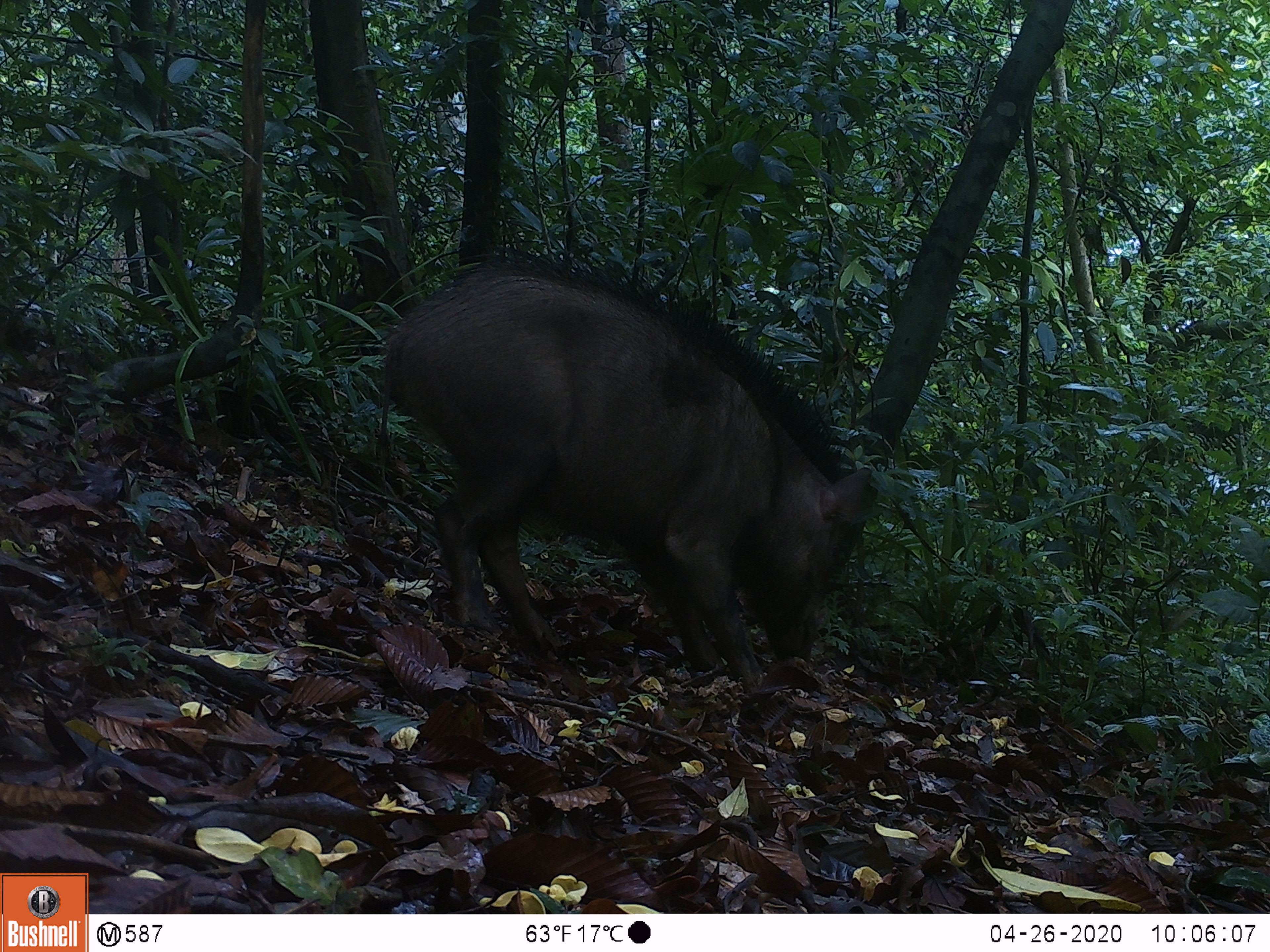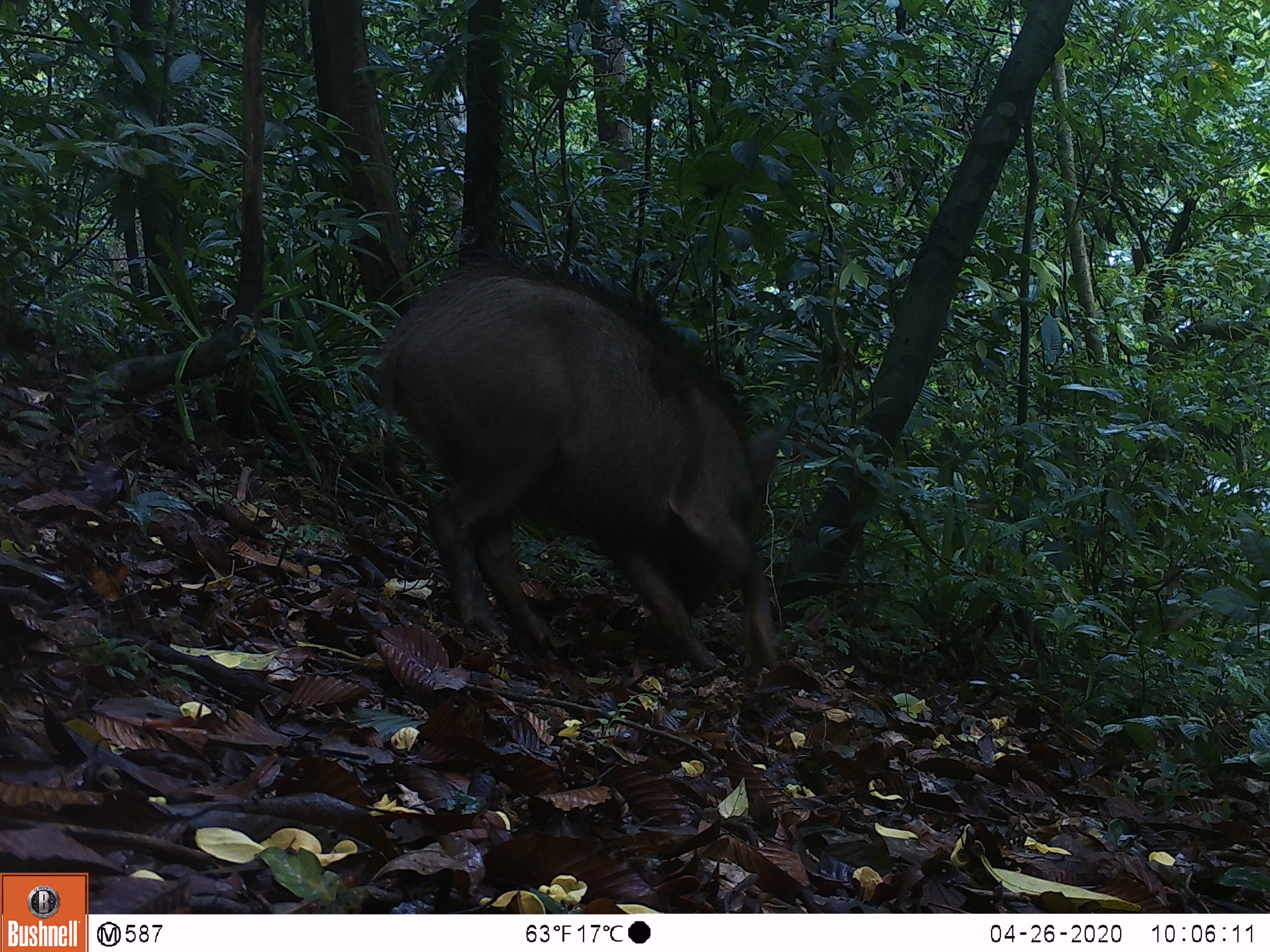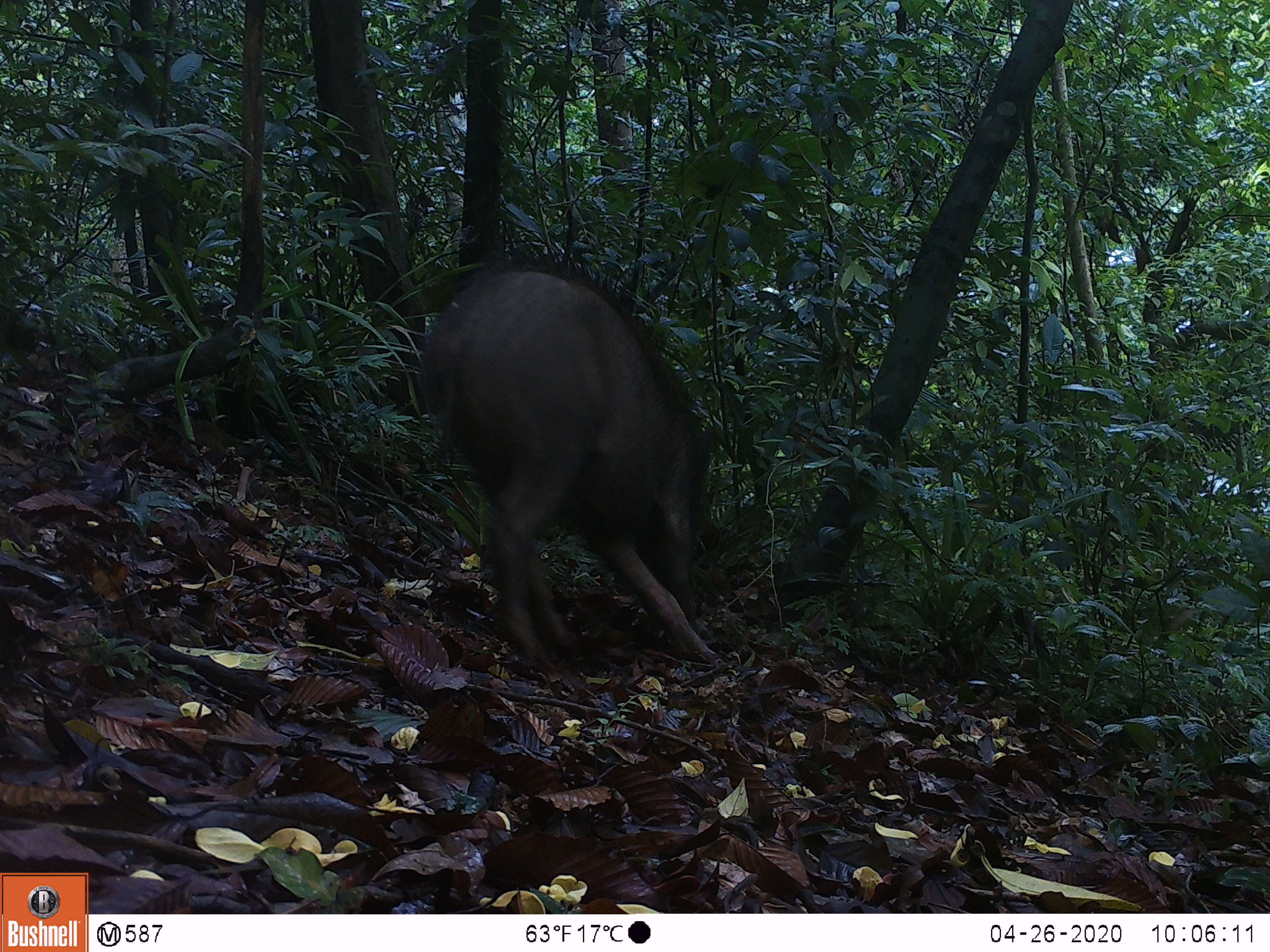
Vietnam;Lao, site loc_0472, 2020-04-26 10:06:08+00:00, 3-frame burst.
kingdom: Animalia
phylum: Chordata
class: Mammalia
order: Artiodactyla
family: Suidae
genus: Sus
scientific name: Sus scrofa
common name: eurasian wild pig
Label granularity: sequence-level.